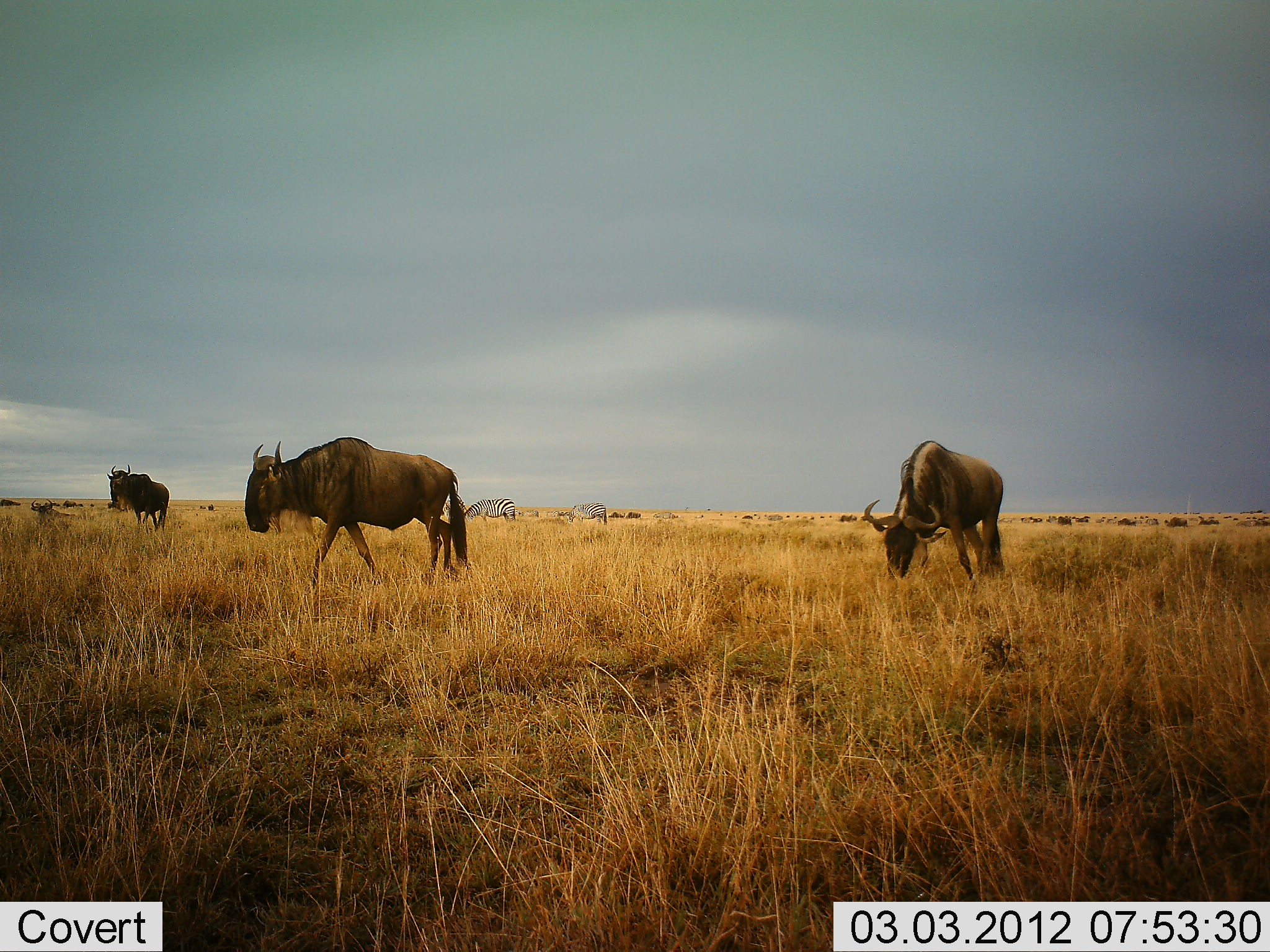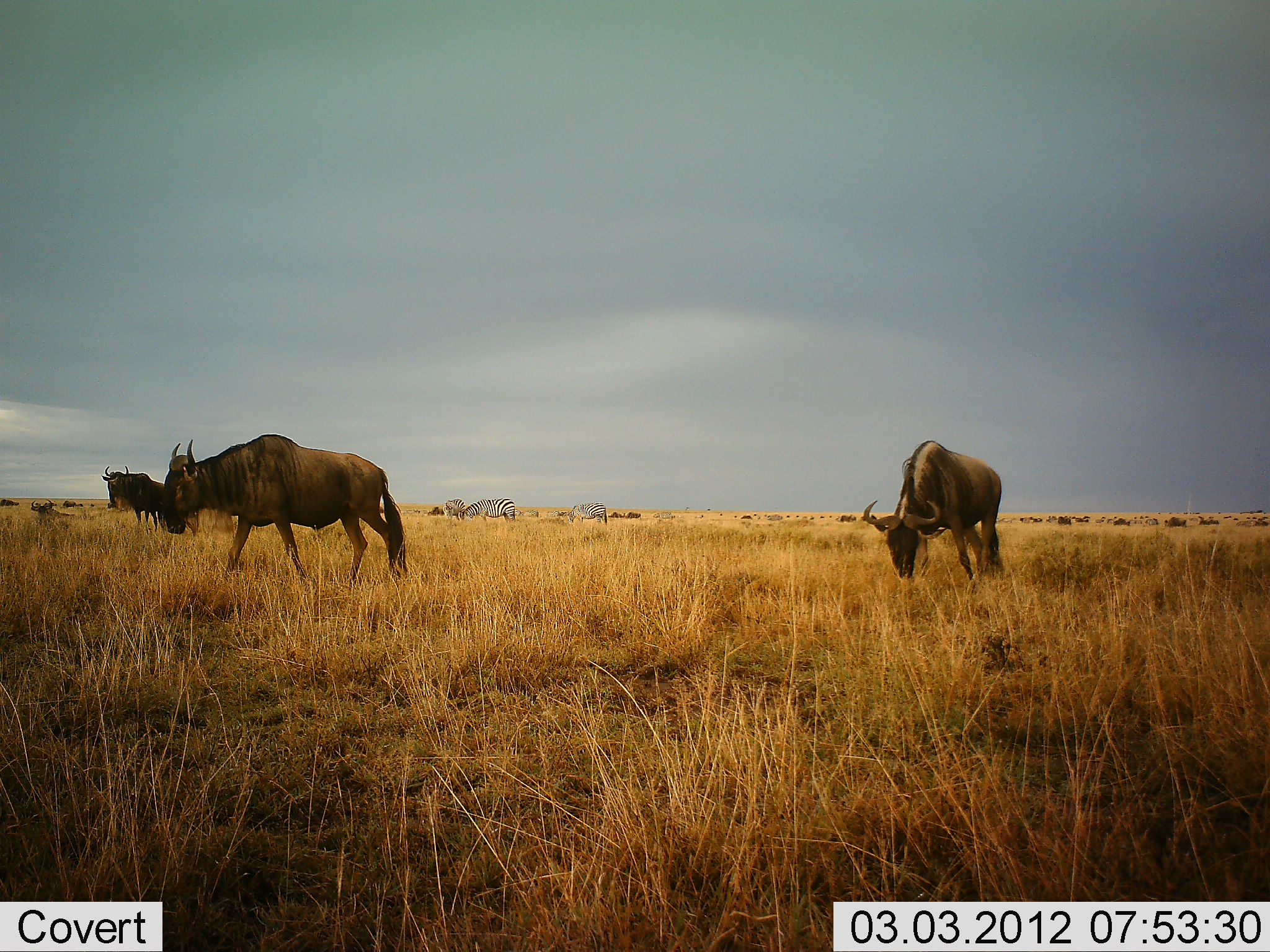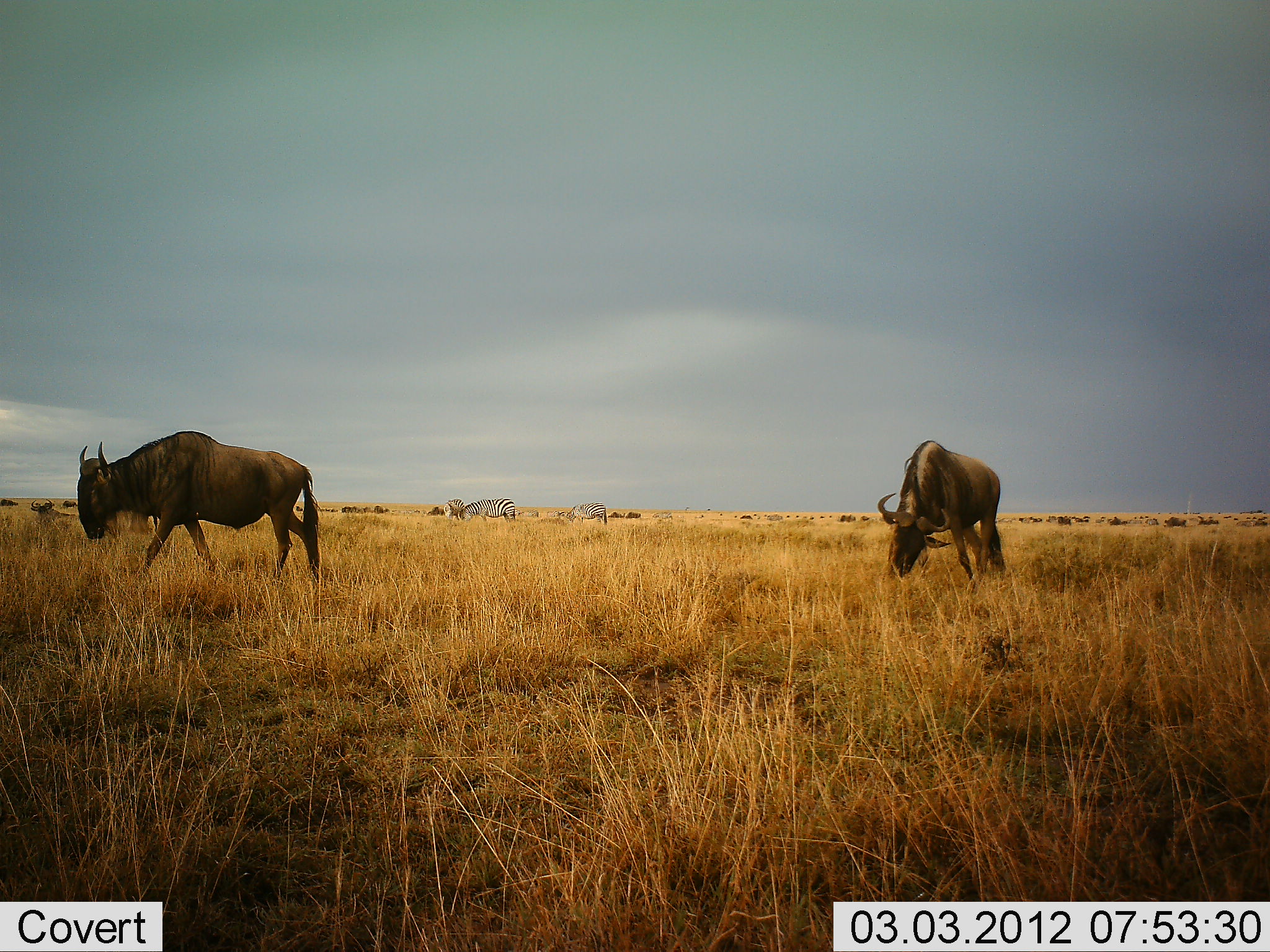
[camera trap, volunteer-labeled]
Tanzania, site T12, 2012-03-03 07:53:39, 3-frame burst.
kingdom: Animalia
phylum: Chordata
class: Mammalia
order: Artiodactyla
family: Bovidae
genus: Connochaetes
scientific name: Connochaetes taurinus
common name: blue wildebeest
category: wildebeest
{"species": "wildebeest (blue wildebeest) (Connochaetes taurinus)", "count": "7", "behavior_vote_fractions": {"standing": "38%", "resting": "0%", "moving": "81%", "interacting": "5%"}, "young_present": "0%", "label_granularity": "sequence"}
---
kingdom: Animalia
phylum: Chordata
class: Mammalia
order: Perissodactyla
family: Equidae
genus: Equus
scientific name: Equus quagga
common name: plains zebra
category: zebra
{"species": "zebra (plains zebra) (Equus quagga)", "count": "3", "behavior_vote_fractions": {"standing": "32%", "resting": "0%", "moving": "16%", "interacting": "0%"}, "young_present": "0%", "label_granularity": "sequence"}